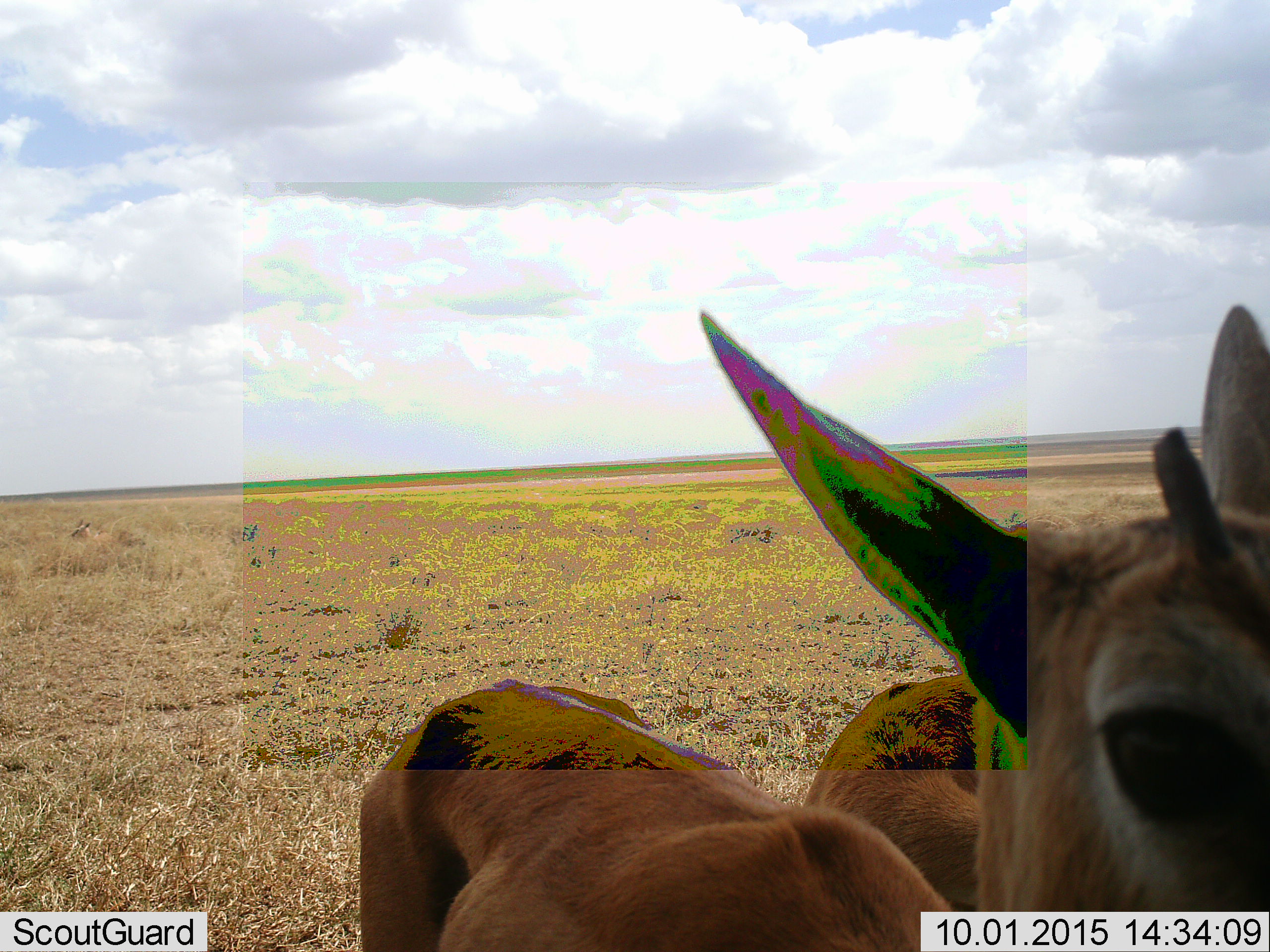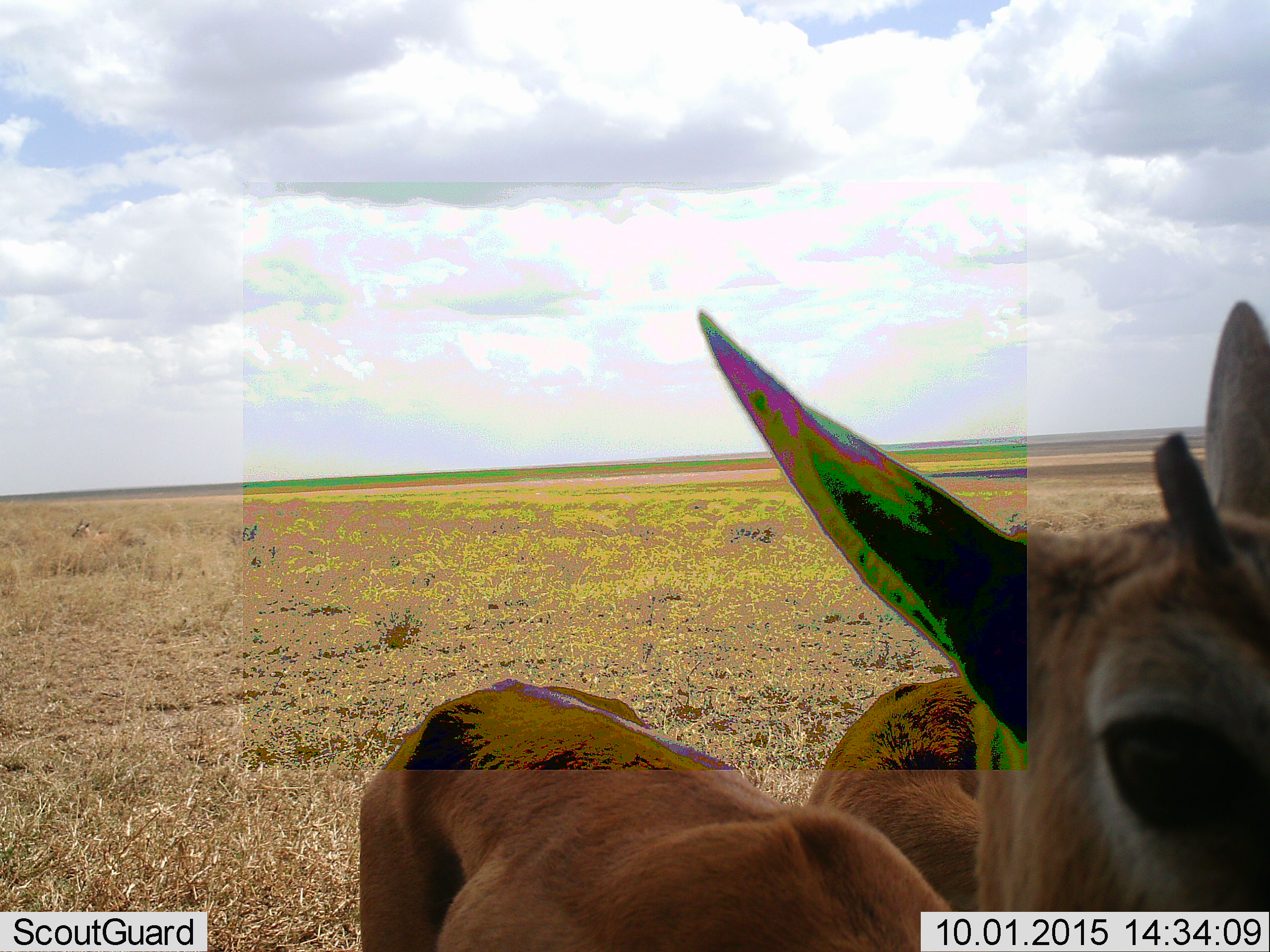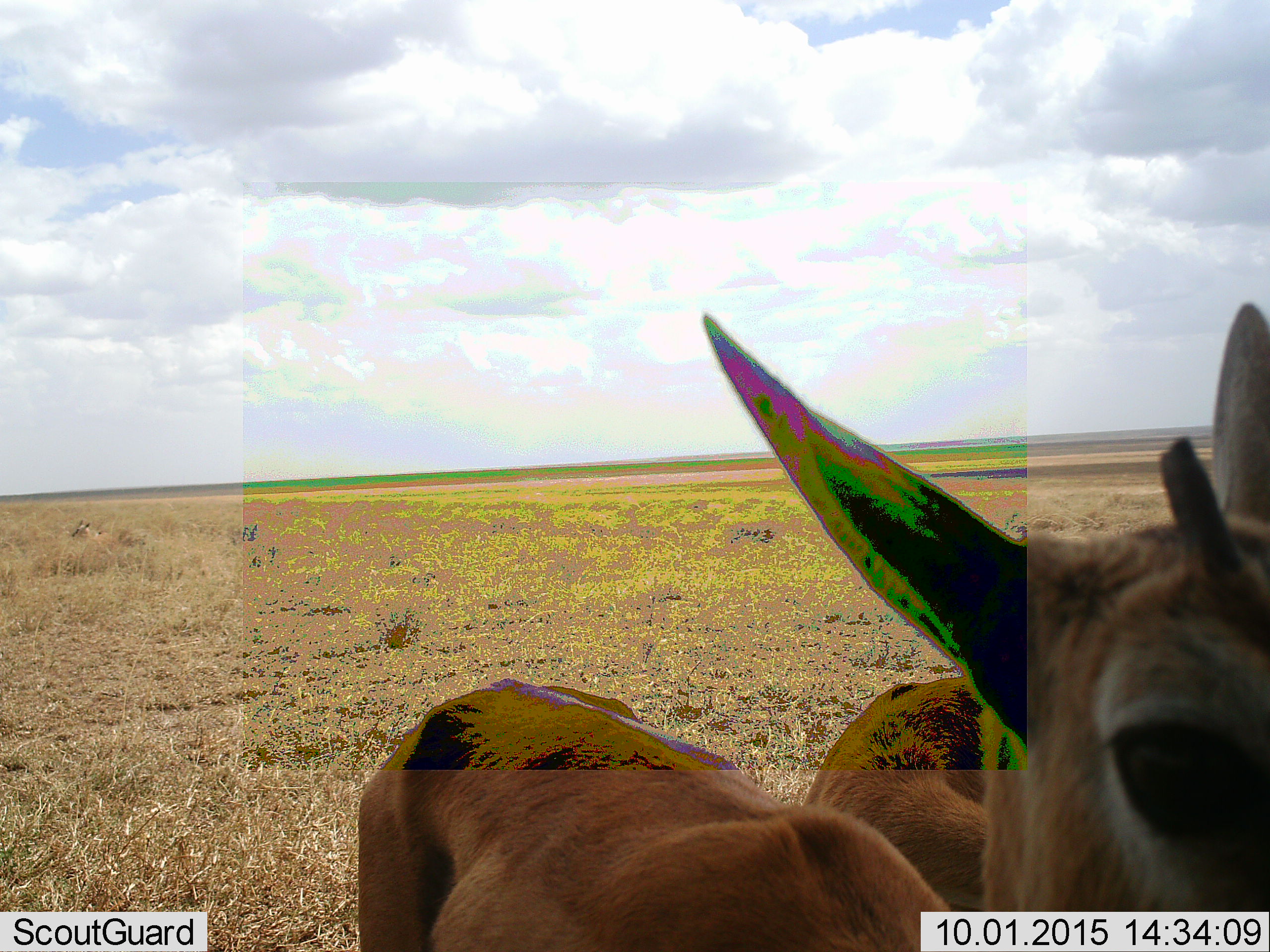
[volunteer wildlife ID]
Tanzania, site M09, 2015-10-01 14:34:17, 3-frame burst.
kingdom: Animalia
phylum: Chordata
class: Mammalia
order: Artiodactyla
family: Bovidae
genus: Eudorcas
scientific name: Eudorcas thomsonii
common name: thomson's gazelle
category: gazellethomsons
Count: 2.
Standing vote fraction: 86%.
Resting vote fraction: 14%.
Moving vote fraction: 0%.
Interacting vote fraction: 14%.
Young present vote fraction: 0%.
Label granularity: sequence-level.